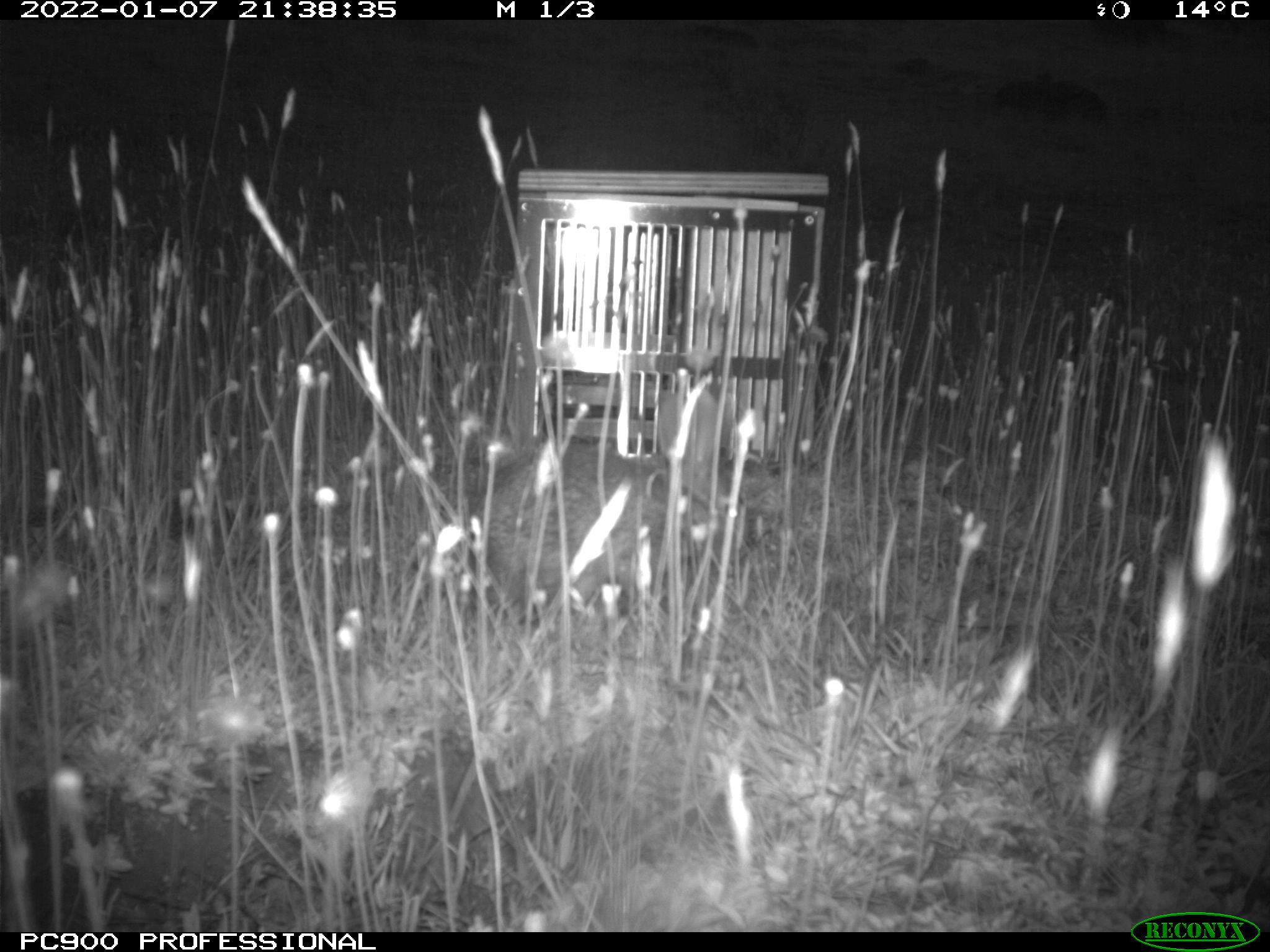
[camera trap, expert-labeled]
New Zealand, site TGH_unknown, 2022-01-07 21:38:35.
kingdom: Animalia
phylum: Chordata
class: Mammalia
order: Lagomorpha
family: Leporidae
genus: Oryctolagus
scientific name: Oryctolagus cuniculus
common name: european rabbit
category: rabbit